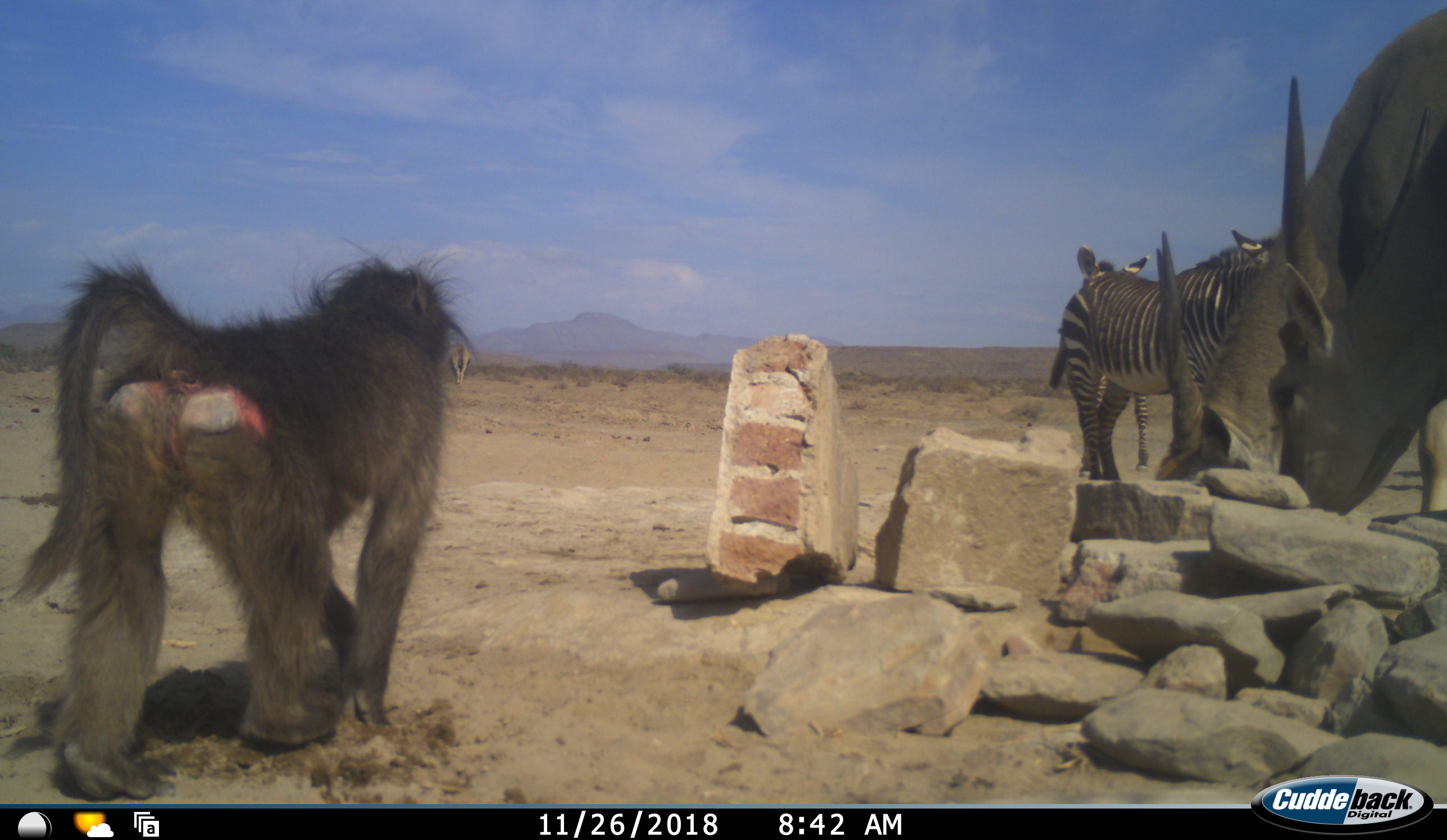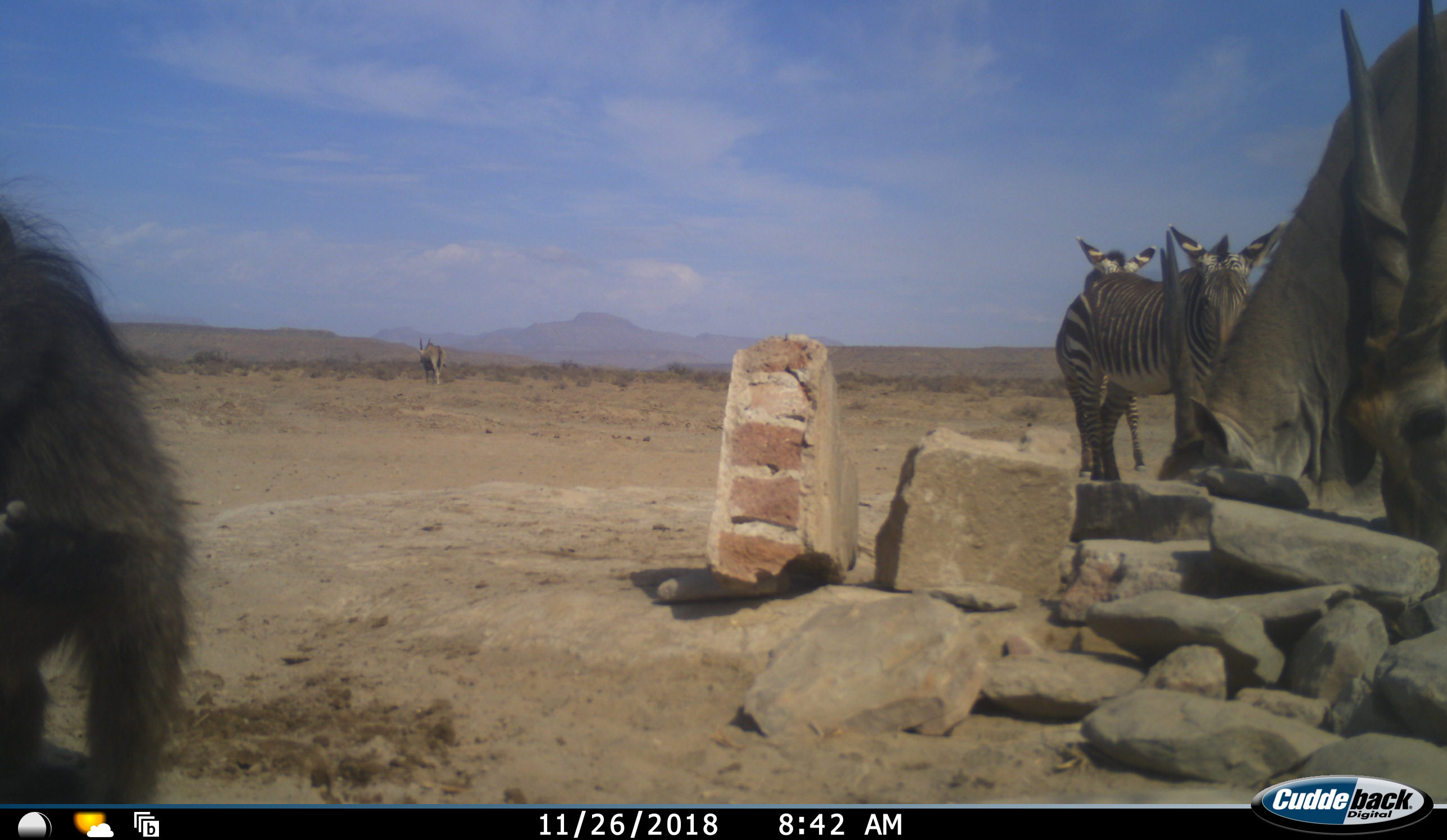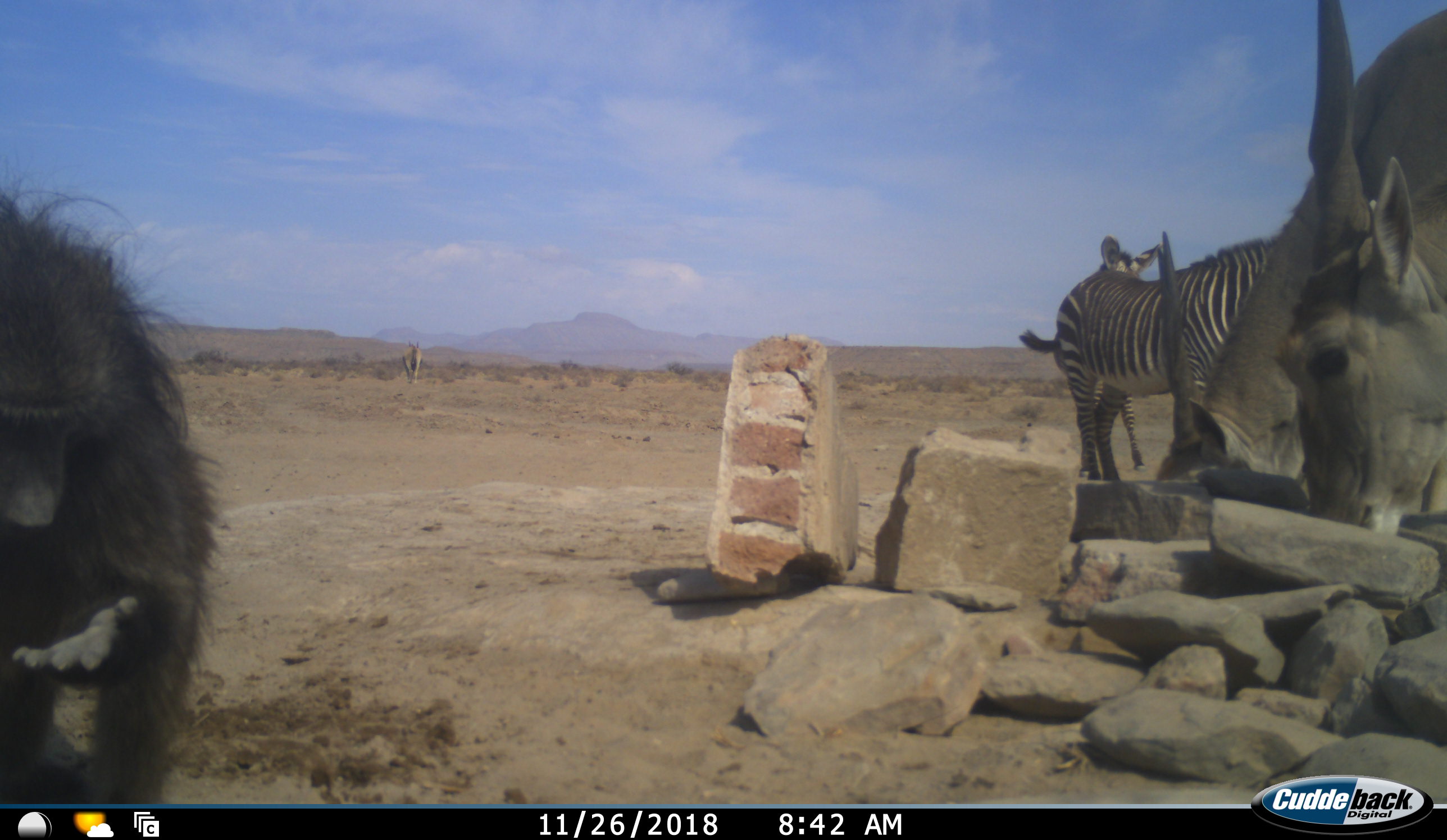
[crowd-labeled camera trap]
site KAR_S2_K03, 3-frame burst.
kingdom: Animalia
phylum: Chordata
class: Mammalia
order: Primates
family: Cercopithecidae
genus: Papio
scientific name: Papio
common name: baboon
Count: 1.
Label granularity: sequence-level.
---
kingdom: Animalia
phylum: Chordata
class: Mammalia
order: Artiodactyla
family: Bovidae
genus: Tragelaphus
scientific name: Tragelaphus oryx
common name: eland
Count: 3.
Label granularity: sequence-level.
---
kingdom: Animalia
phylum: Chordata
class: Mammalia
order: Perissodactyla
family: Equidae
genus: Equus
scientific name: Equus zebra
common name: mountain zebra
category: zebramountain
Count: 2.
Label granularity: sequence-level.